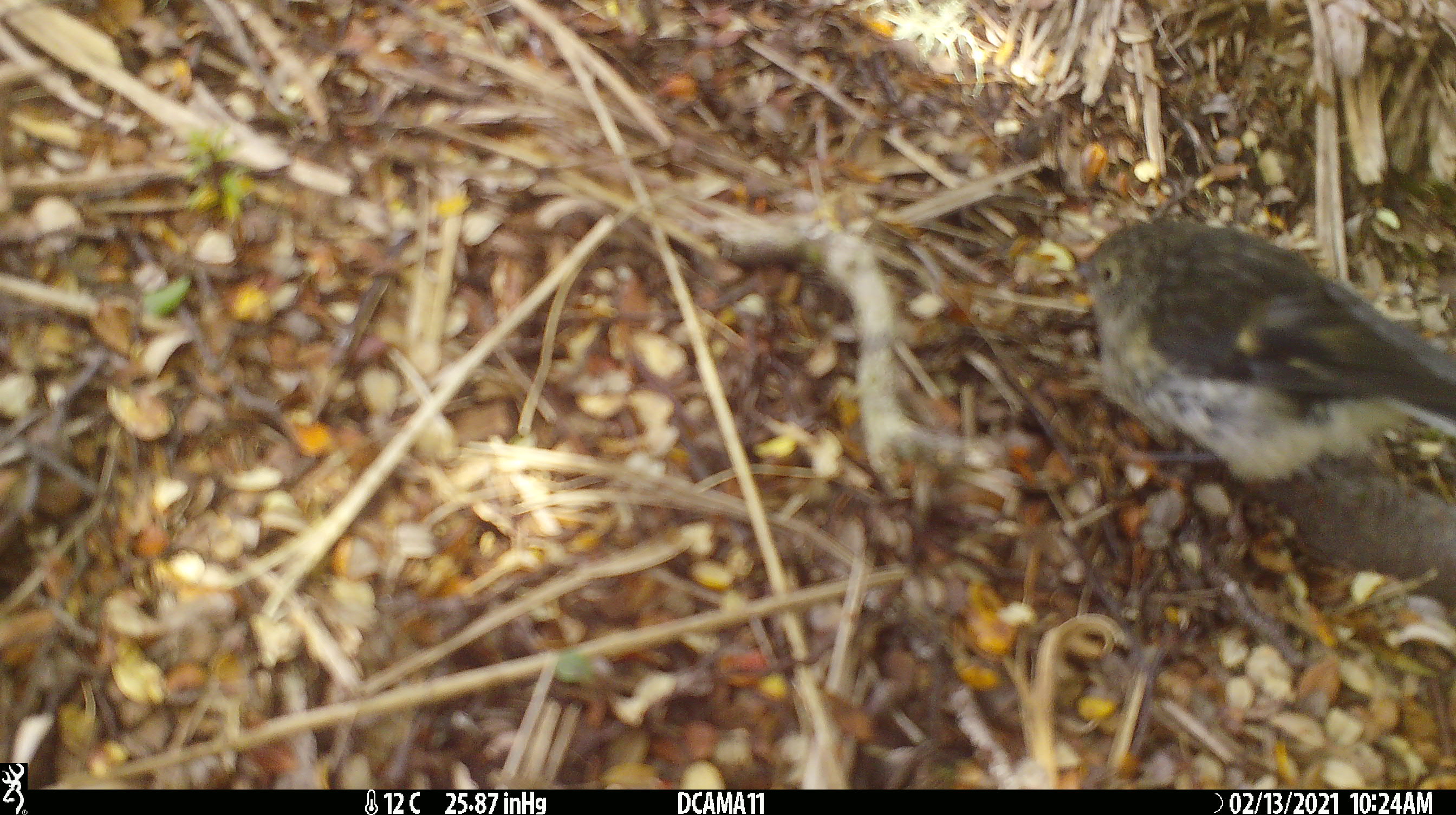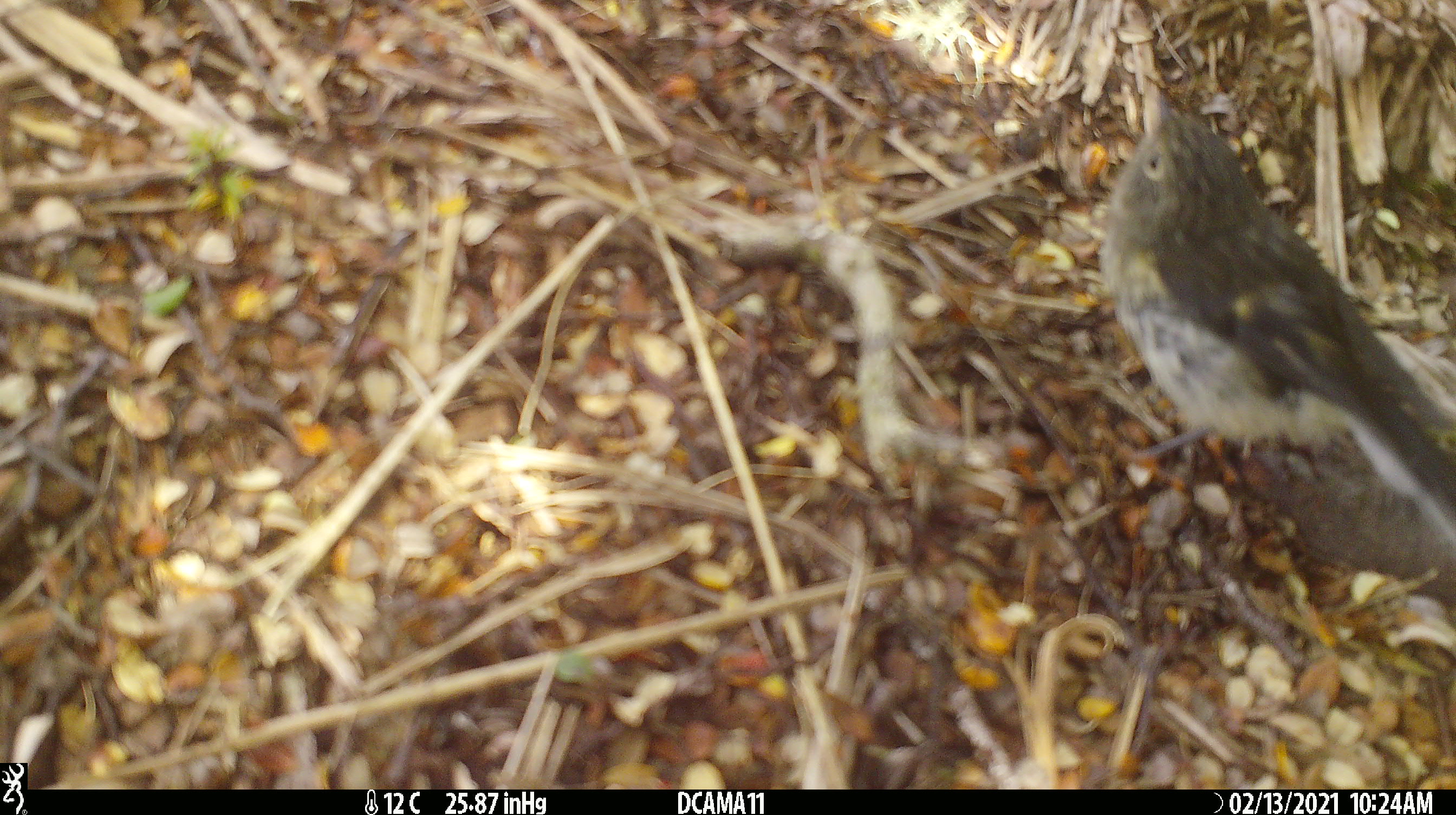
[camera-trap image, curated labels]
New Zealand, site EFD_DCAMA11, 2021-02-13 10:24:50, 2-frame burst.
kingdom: Animalia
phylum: Chordata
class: Aves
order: Passeriformes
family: Petroicidae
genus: Petroica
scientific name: Petroica macrocephala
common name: tomtit